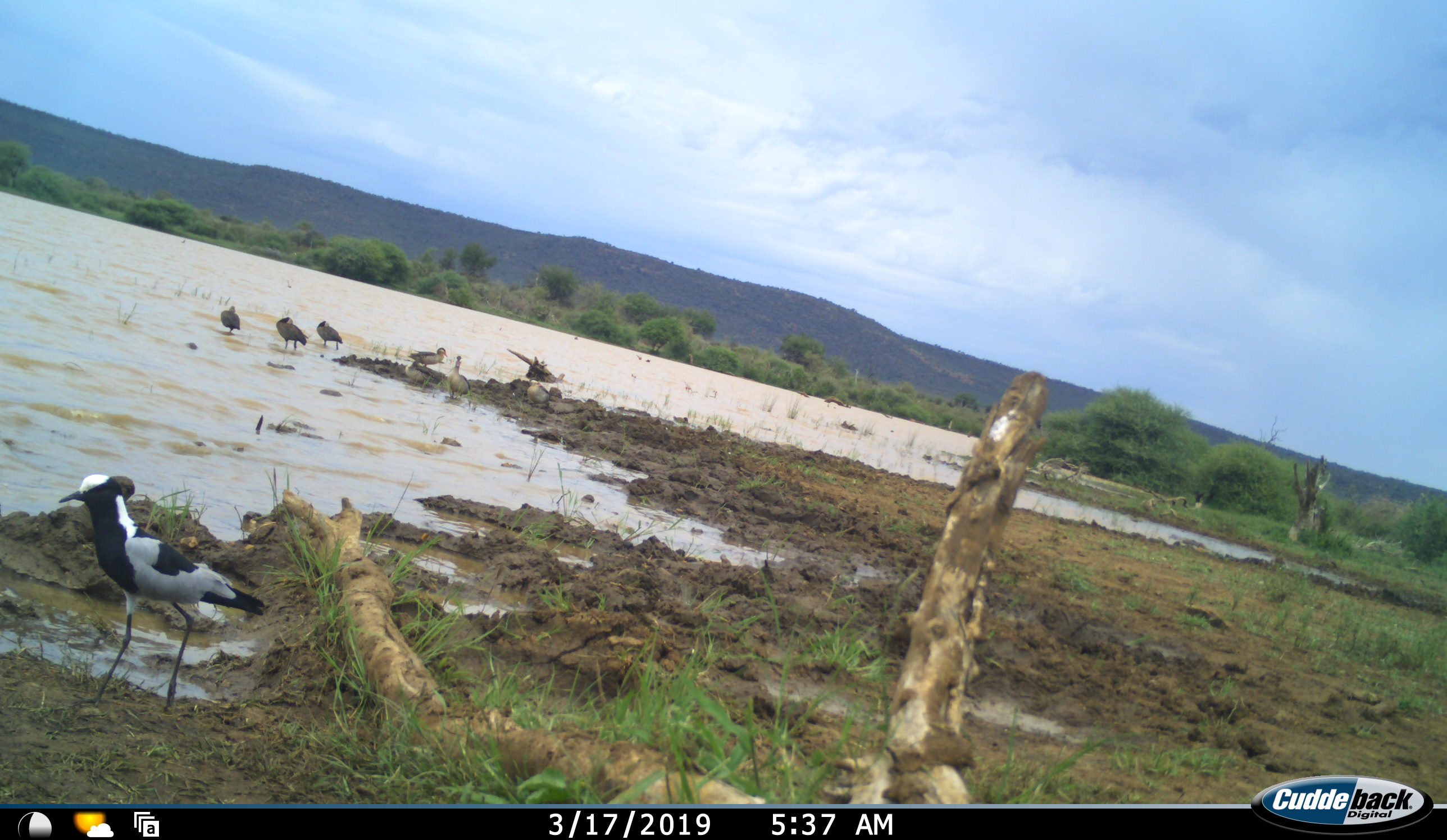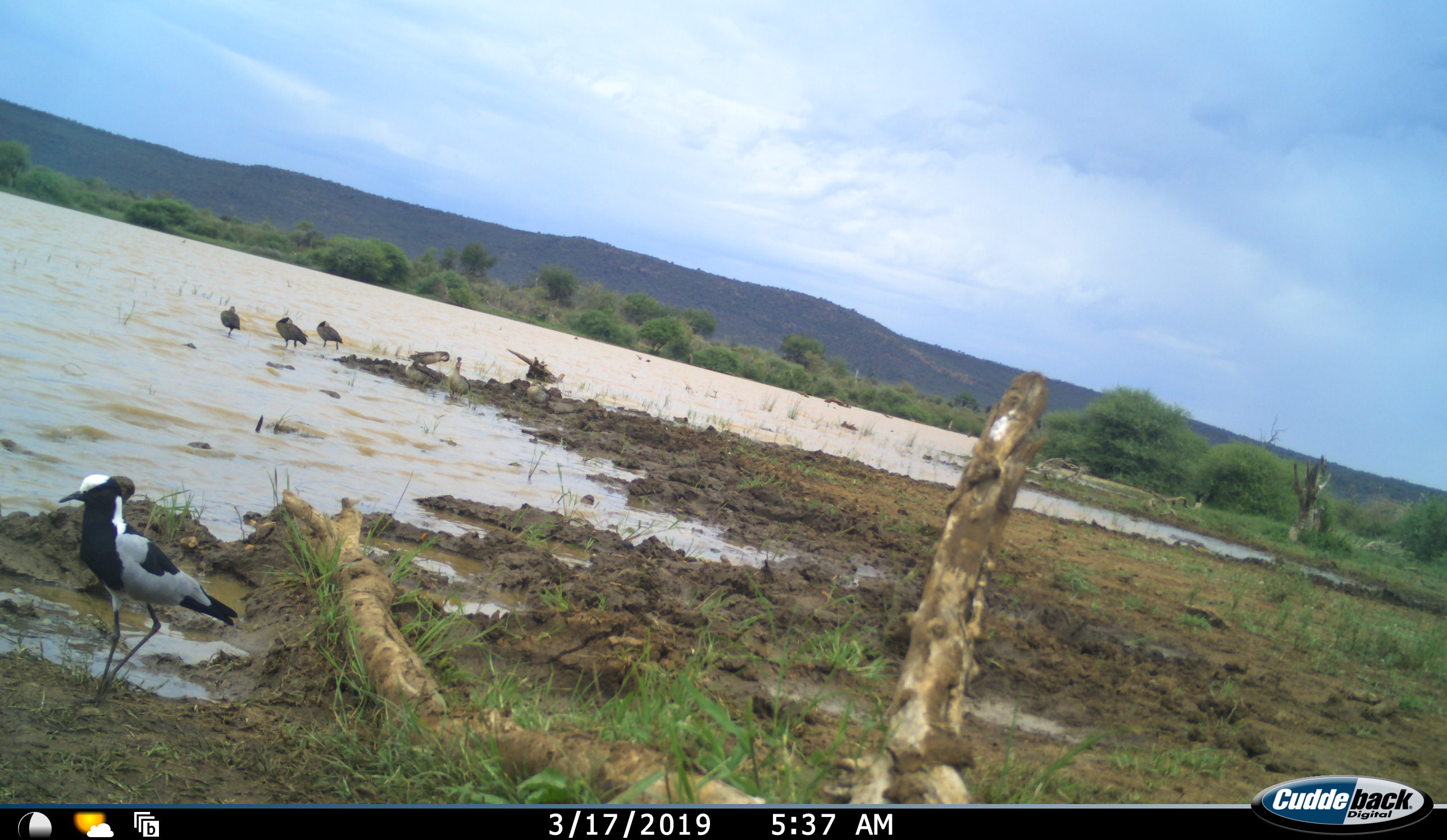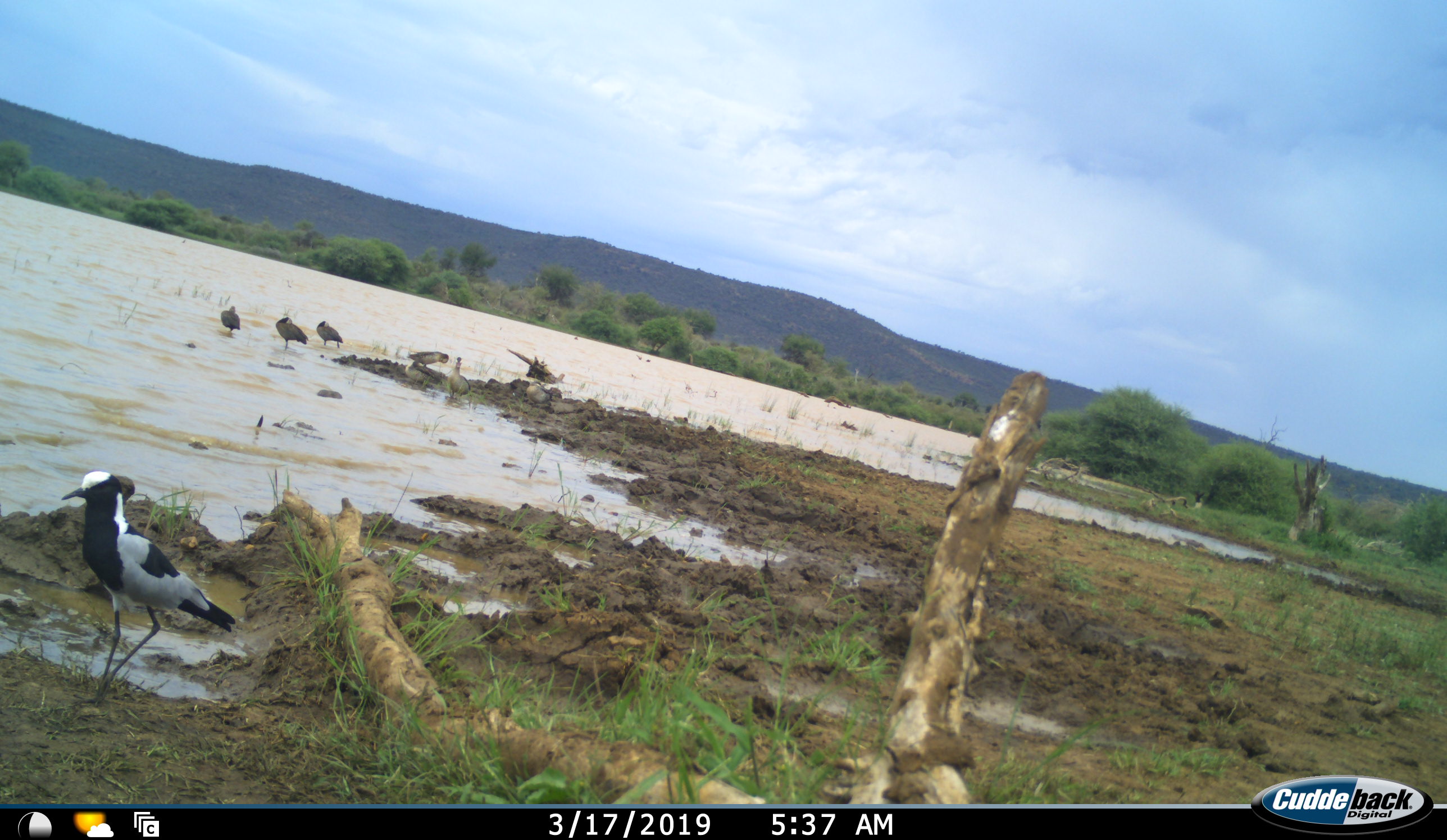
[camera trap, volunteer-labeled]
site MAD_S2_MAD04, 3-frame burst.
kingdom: Animalia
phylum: Chordata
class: Aves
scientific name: Aves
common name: bird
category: birdother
Birdother (bird) (Aves), count 6. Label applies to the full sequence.